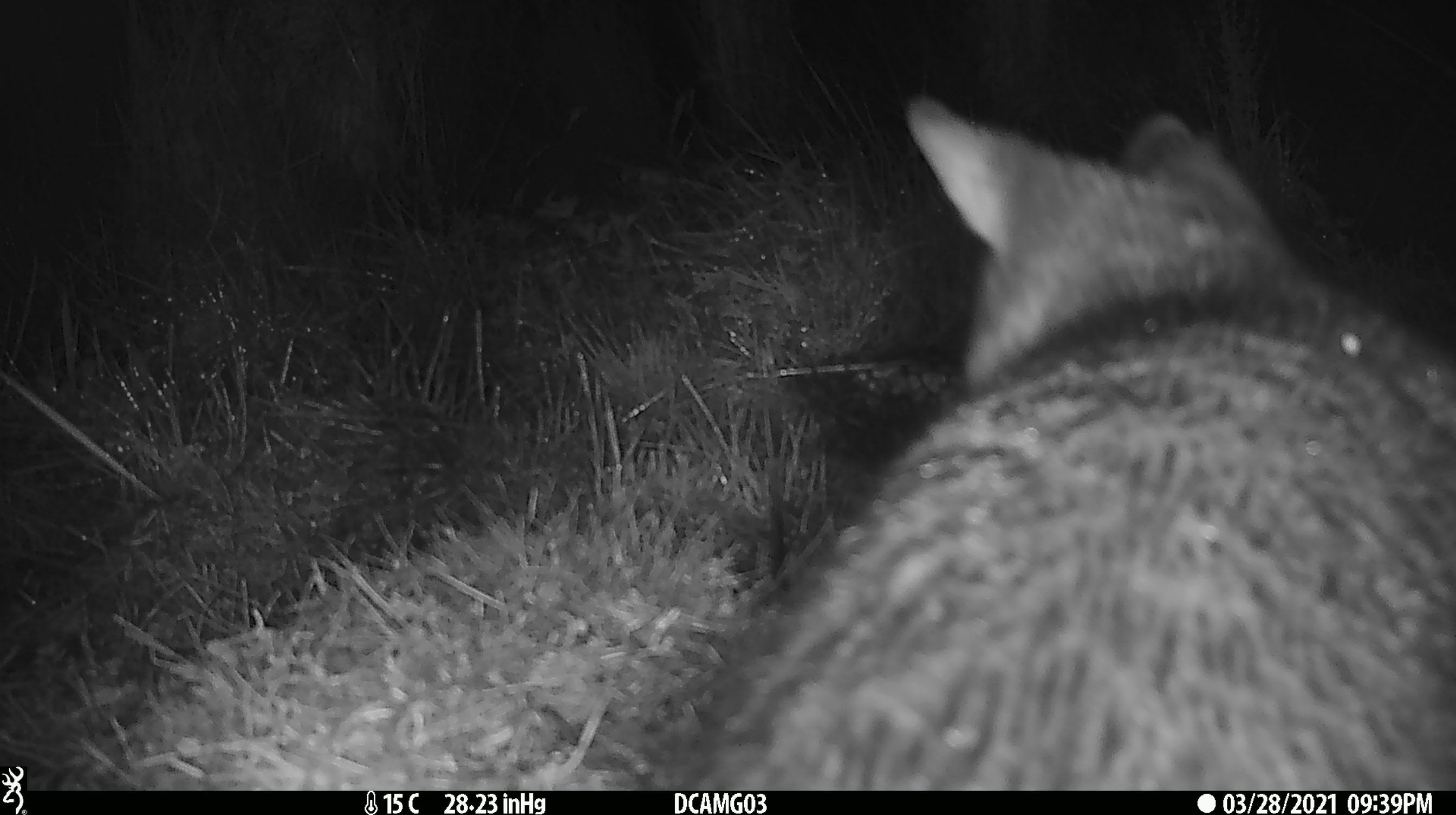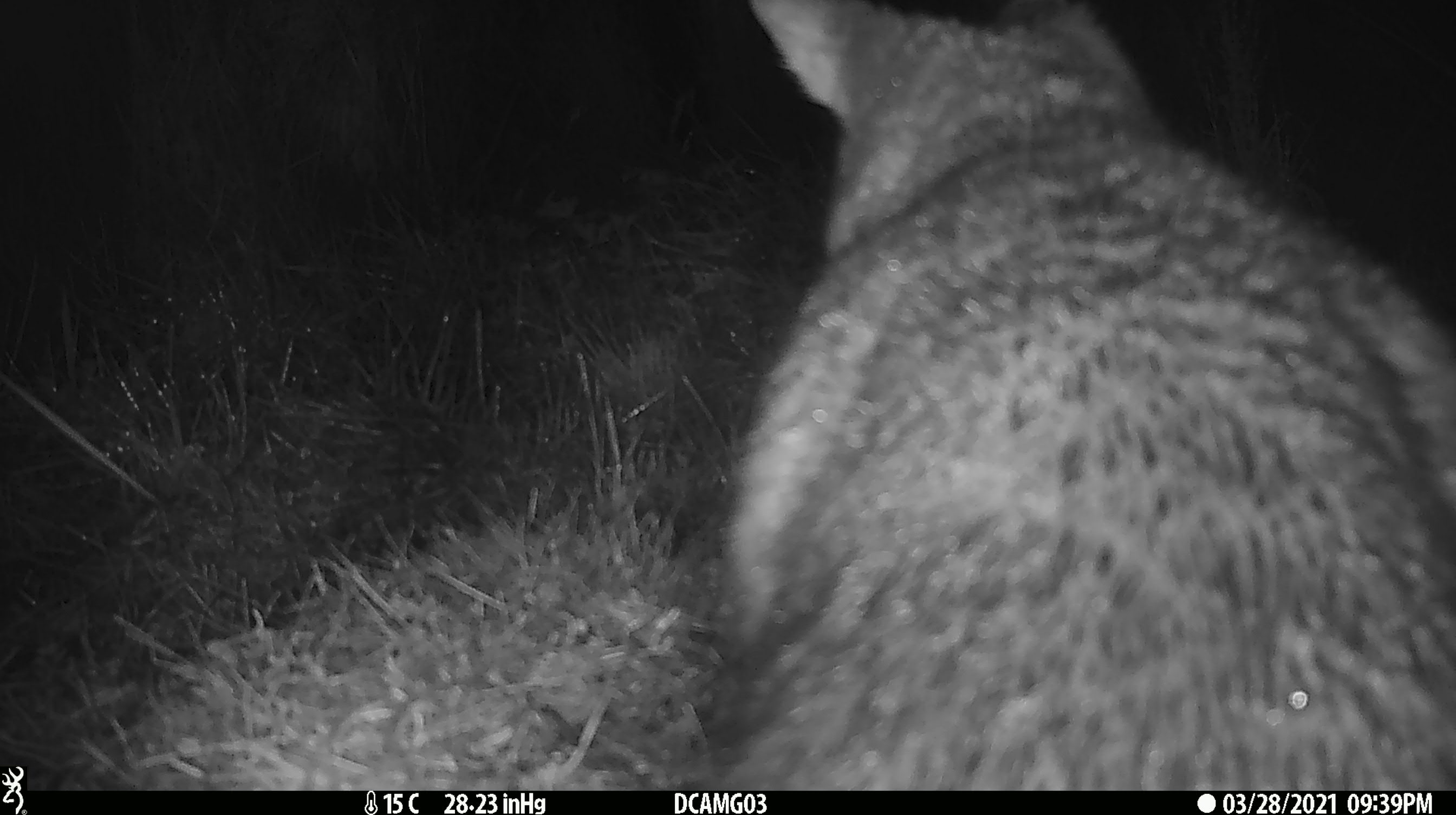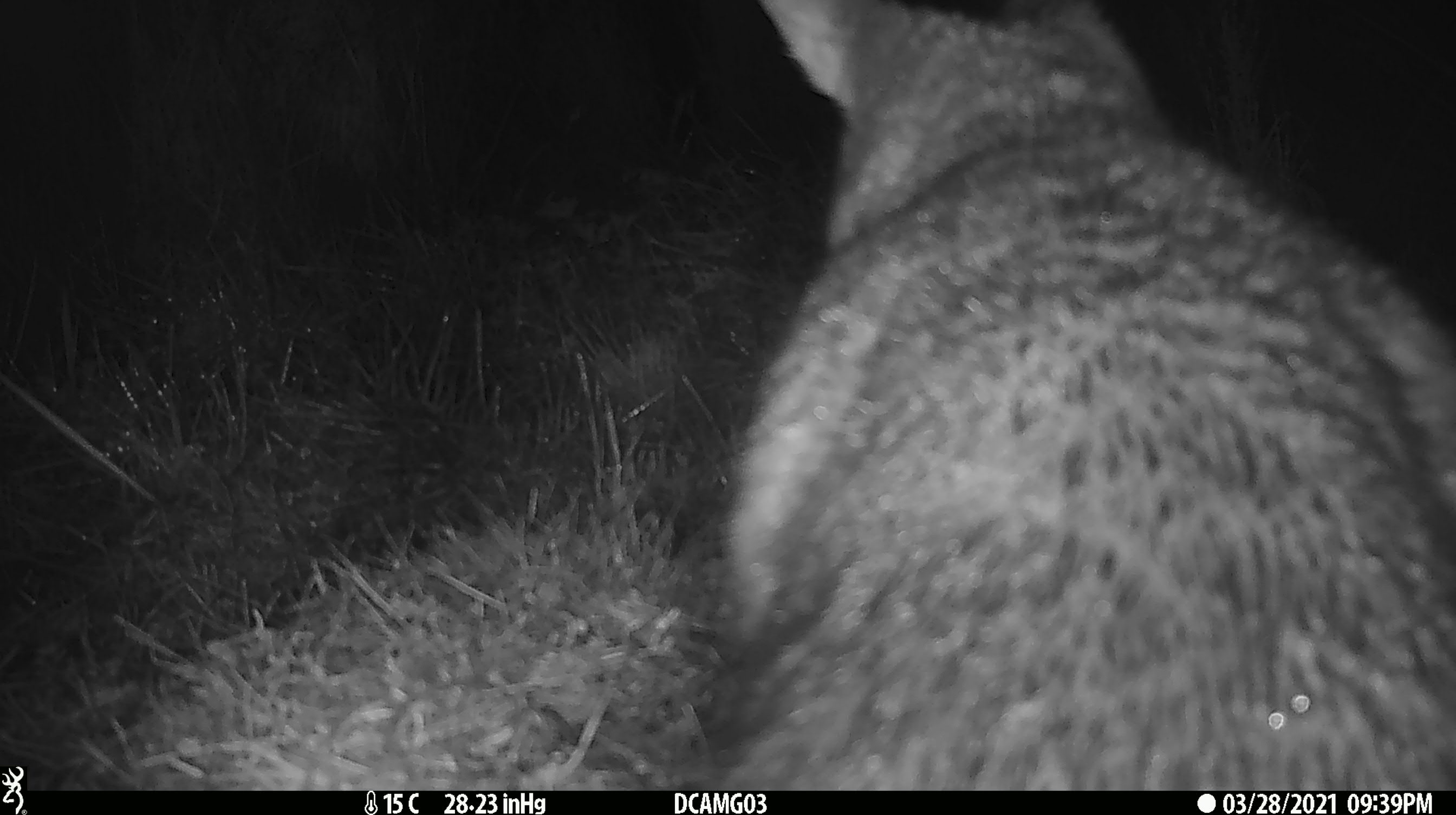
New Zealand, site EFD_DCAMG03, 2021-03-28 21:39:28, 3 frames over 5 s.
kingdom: Animalia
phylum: Chordata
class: Mammalia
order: Diprotodontia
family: Phalangeridae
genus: Trichosurus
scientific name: Trichosurus vulpecula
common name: common brushtail possum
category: possum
Possum (common brushtail possum) (Trichosurus vulpecula).